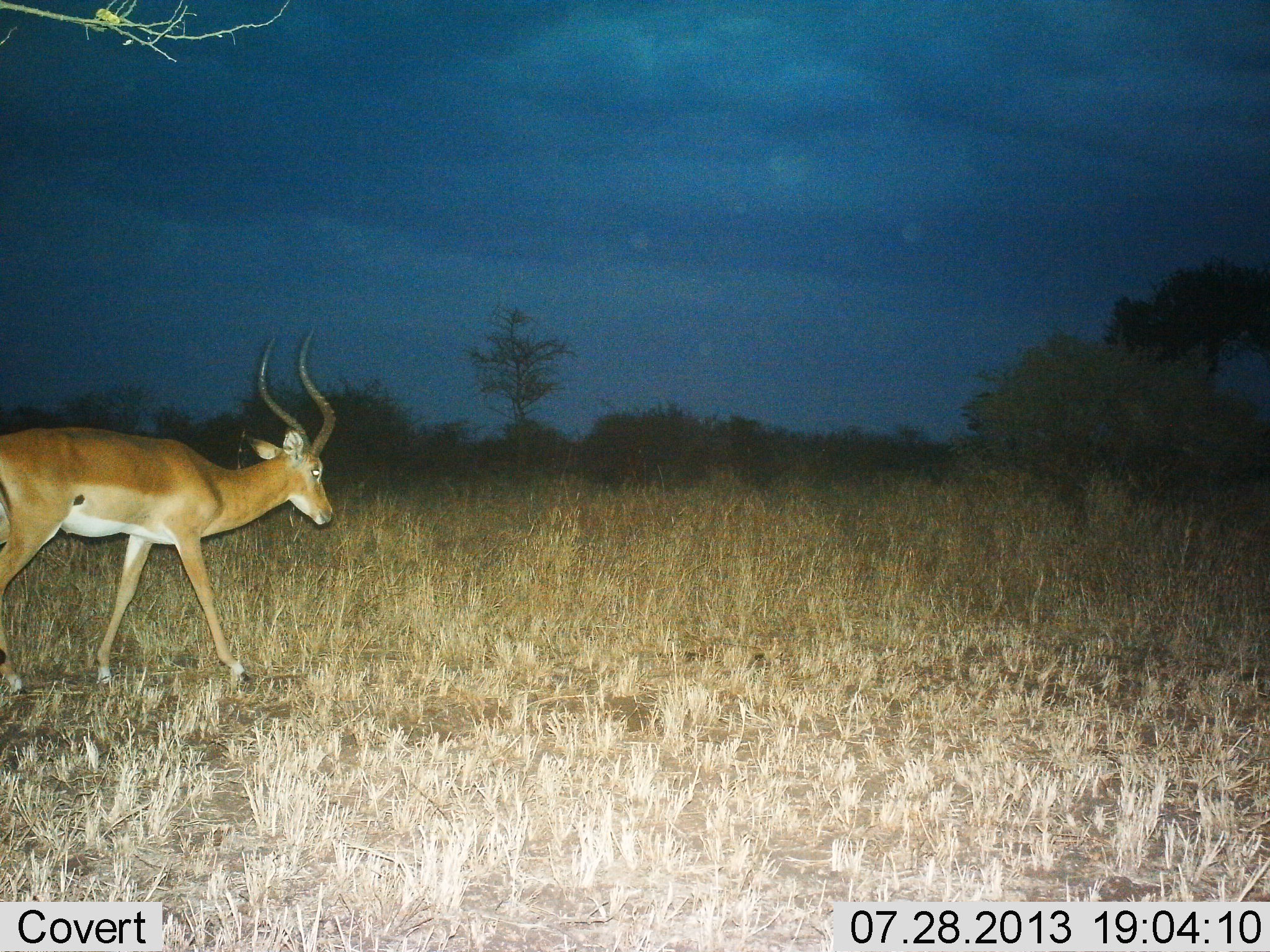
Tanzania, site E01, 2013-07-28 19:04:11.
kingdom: Animalia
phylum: Chordata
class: Mammalia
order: Artiodactyla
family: Bovidae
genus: Aepyceros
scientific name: Aepyceros melampus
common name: impala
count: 1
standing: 4%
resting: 0%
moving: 96%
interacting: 0%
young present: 0%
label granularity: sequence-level